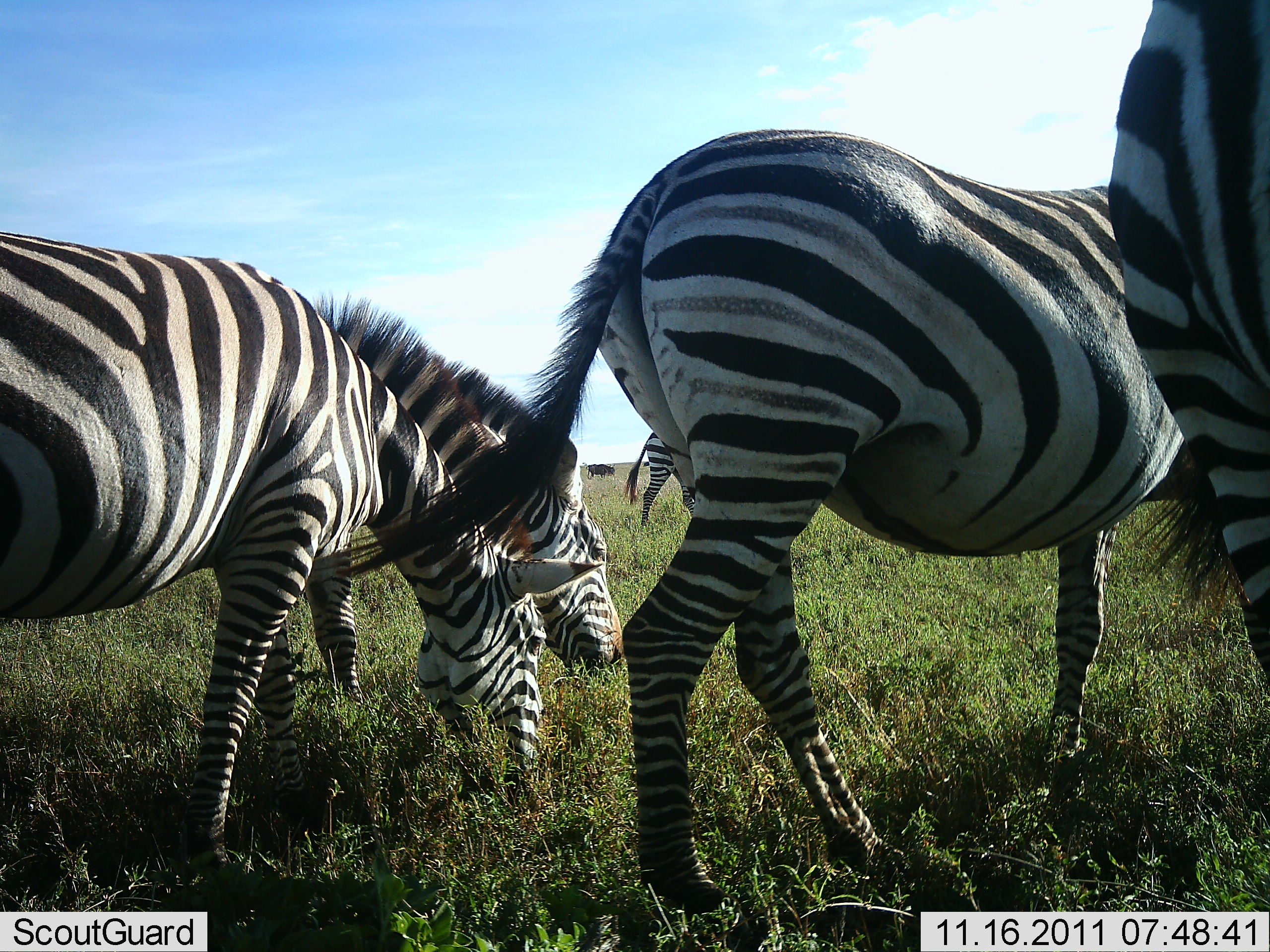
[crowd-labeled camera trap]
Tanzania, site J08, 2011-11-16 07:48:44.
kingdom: Animalia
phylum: Chordata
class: Mammalia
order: Perissodactyla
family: Equidae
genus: Equus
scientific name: Equus quagga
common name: plains zebra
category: zebra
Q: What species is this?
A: Zebra (plains zebra) (Equus quagga).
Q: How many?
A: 5.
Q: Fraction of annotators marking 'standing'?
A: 43%.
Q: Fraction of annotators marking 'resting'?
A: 0%.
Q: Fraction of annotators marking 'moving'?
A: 36%.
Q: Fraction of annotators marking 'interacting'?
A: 0%.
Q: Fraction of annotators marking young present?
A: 0%.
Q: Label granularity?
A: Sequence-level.